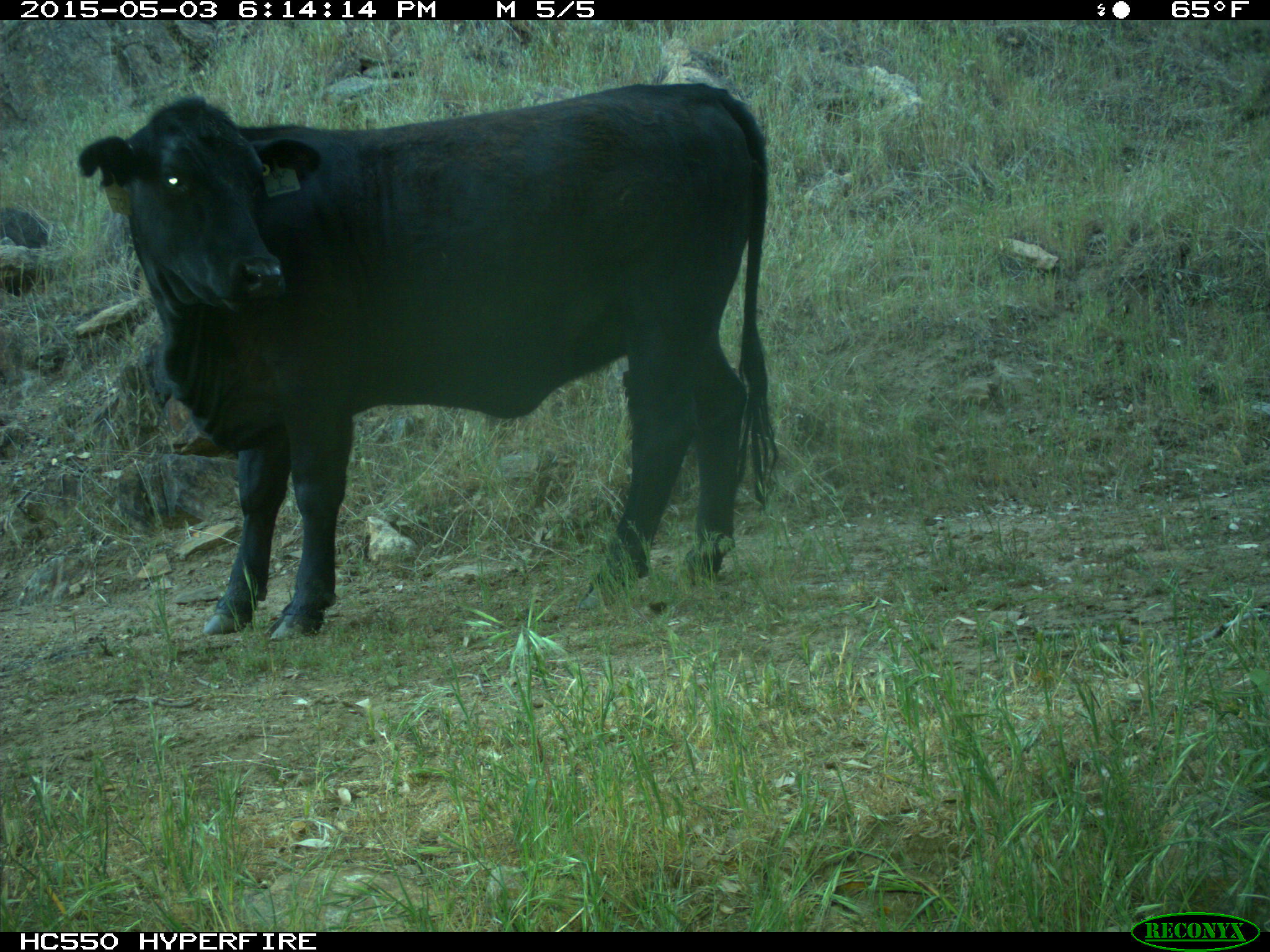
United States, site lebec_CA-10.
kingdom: Animalia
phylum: Chordata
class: Mammalia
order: Artiodactyla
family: Bovidae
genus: Bos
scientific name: Bos taurus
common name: domestic cow